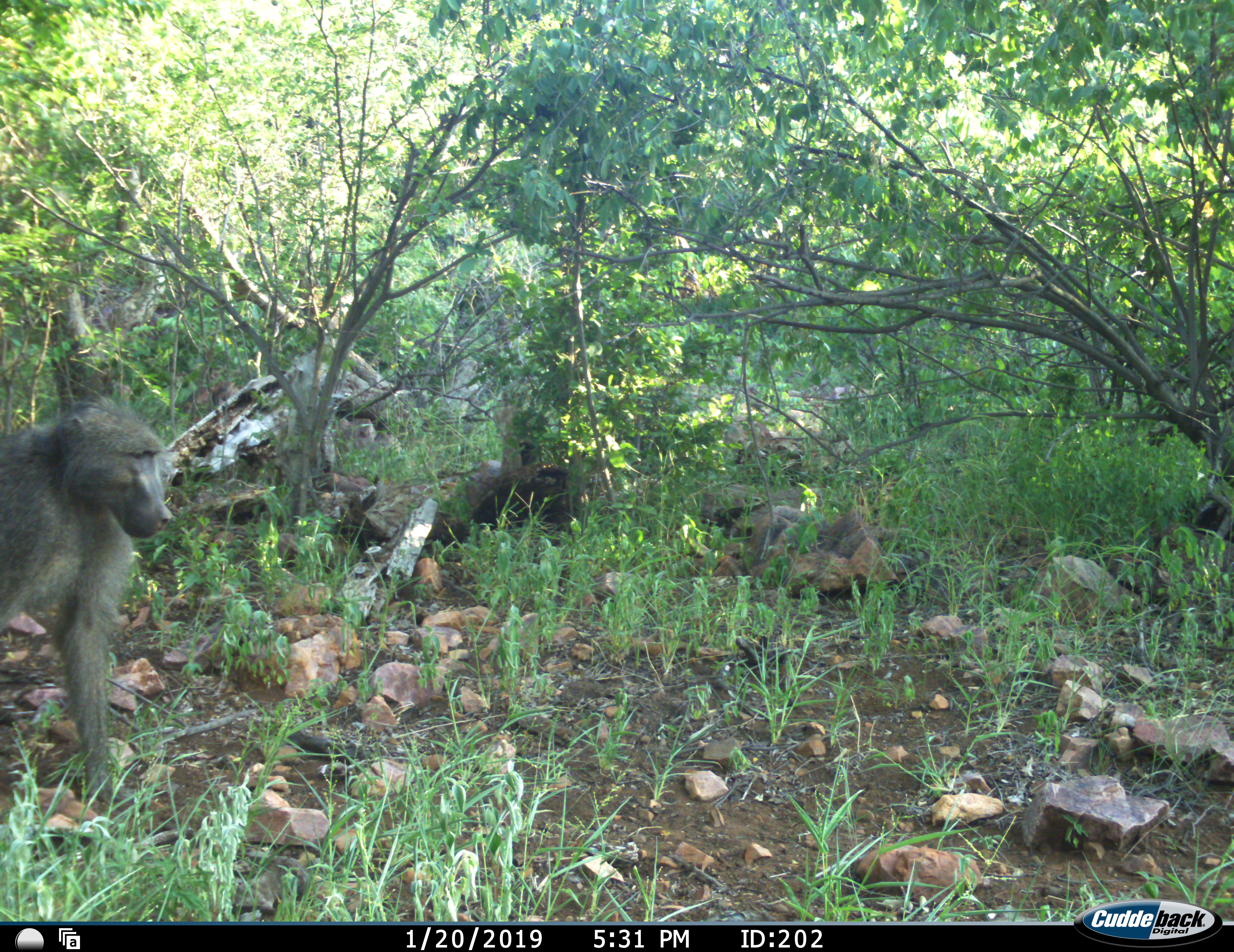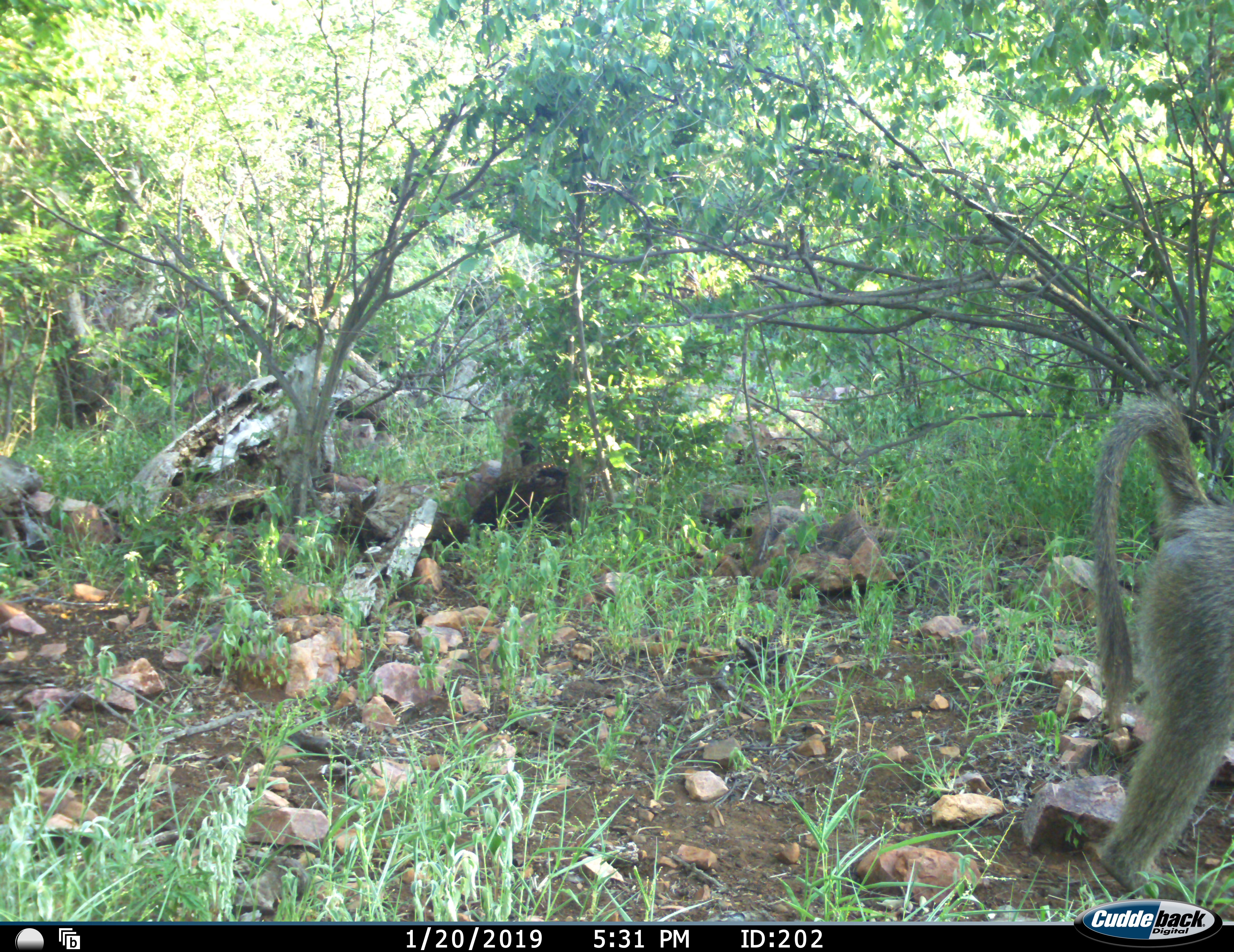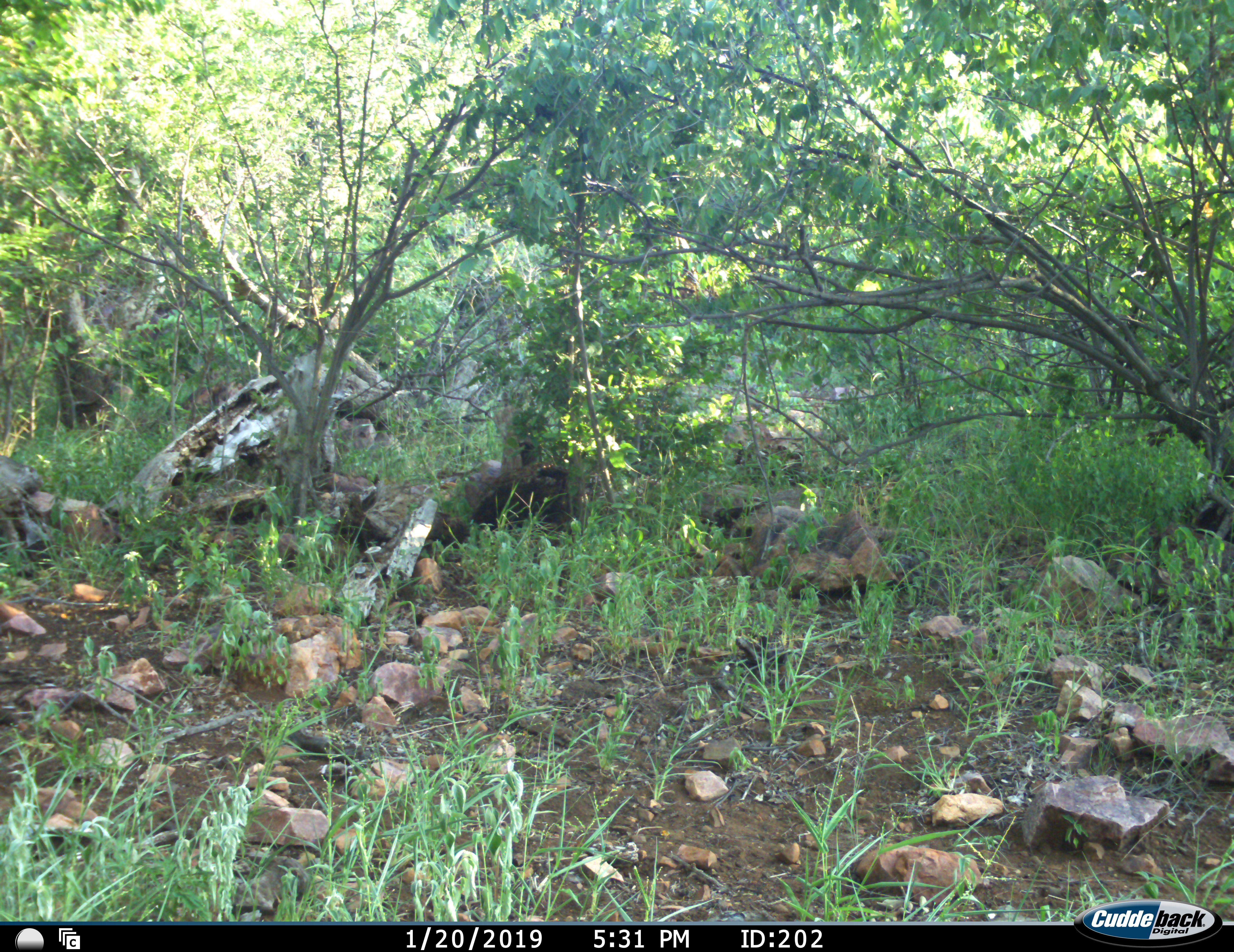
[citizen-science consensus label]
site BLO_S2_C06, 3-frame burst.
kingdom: Animalia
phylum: Chordata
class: Mammalia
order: Primates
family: Cercopithecidae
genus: Papio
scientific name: Papio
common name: baboon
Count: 1.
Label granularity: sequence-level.